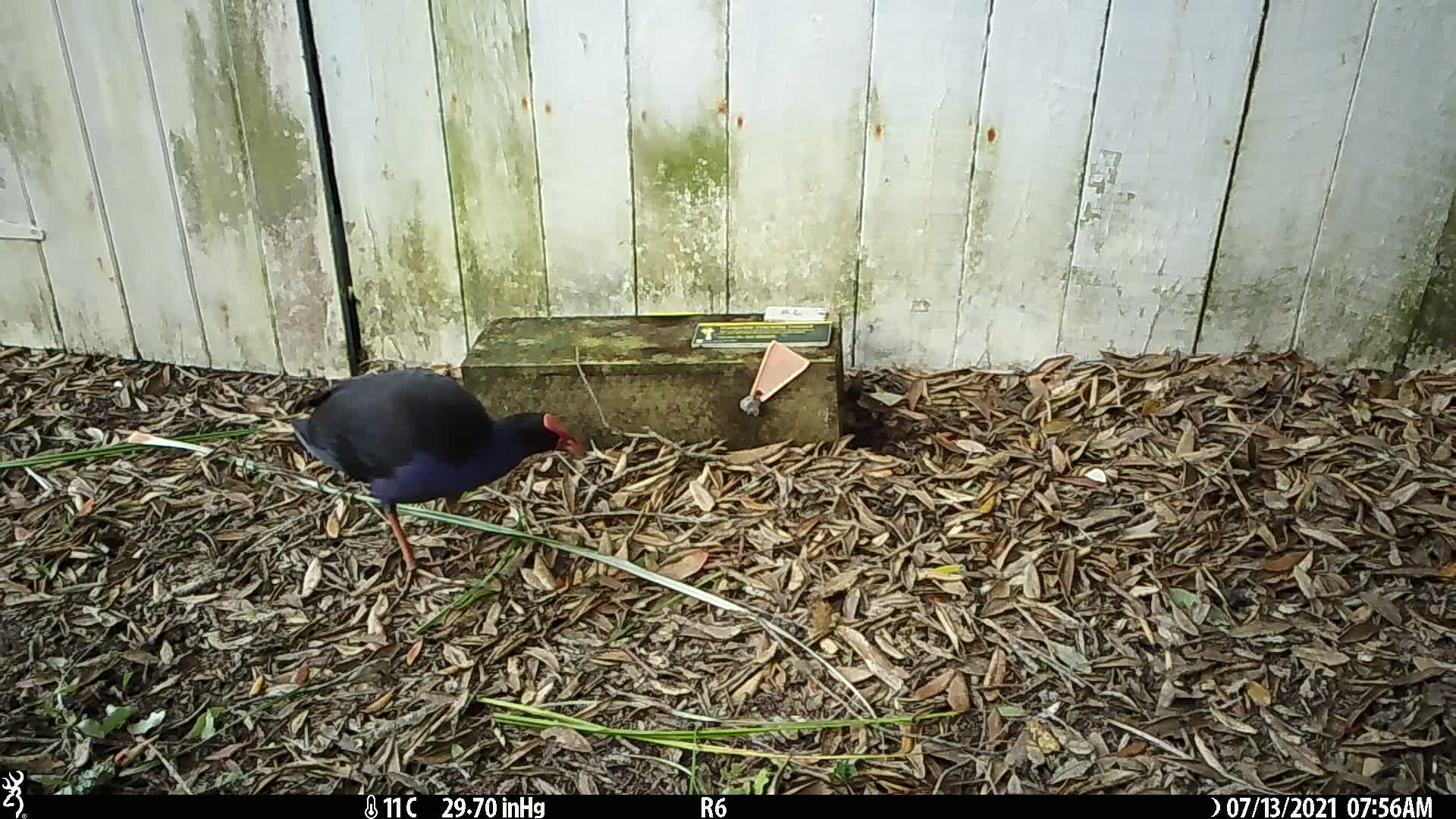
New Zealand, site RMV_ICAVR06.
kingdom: Animalia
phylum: Chordata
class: Aves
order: Gruiformes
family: Rallidae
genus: Porphyrio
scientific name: Porphyrio melanotus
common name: australasian swamphen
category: pukeko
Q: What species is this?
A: Pukeko (australasian swamphen) (Porphyrio melanotus).